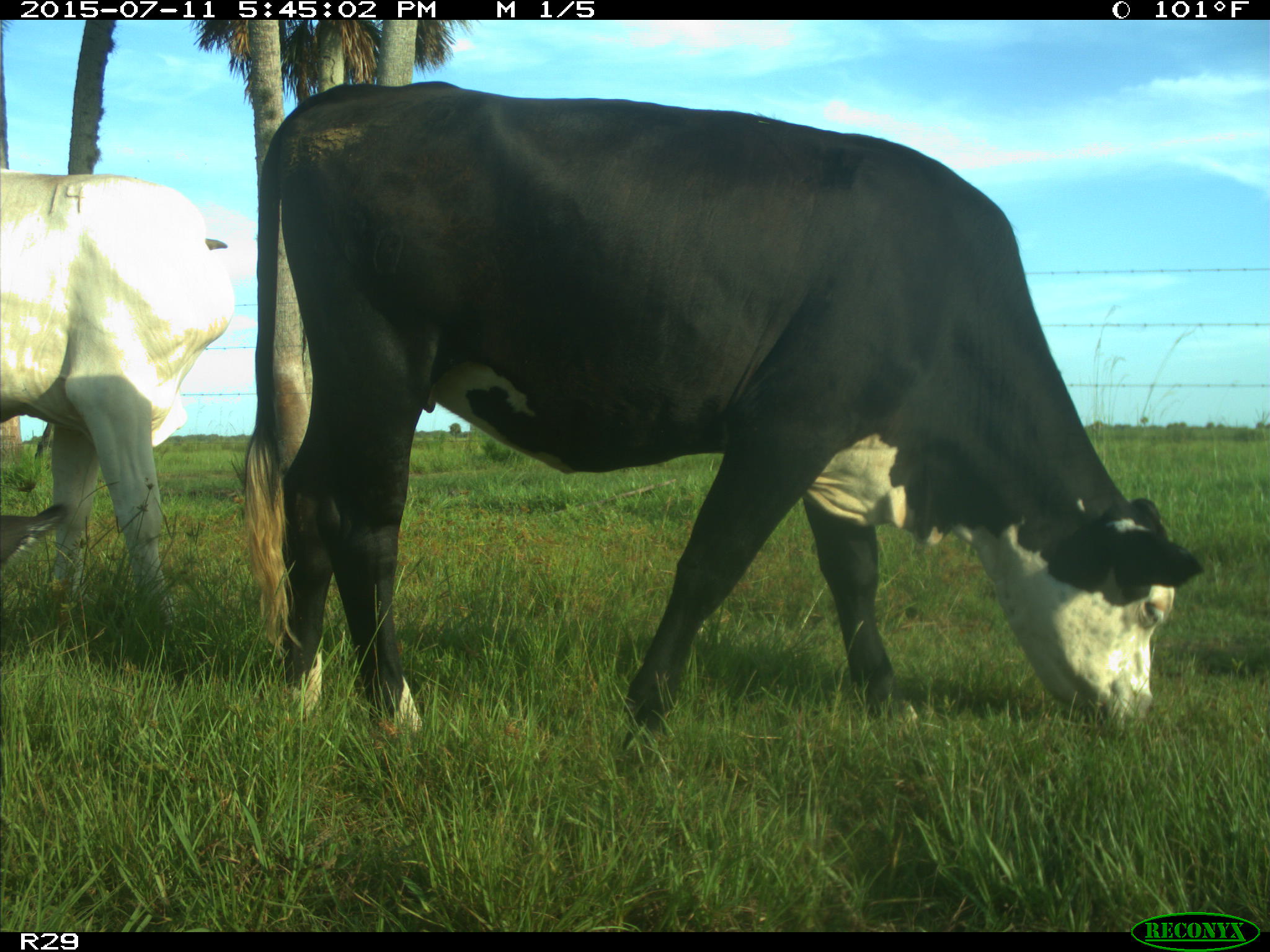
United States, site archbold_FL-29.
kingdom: Animalia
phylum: Chordata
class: Mammalia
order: Artiodactyla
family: Bovidae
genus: Bos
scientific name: Bos taurus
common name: domestic cow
Bos taurus (domestic cow).